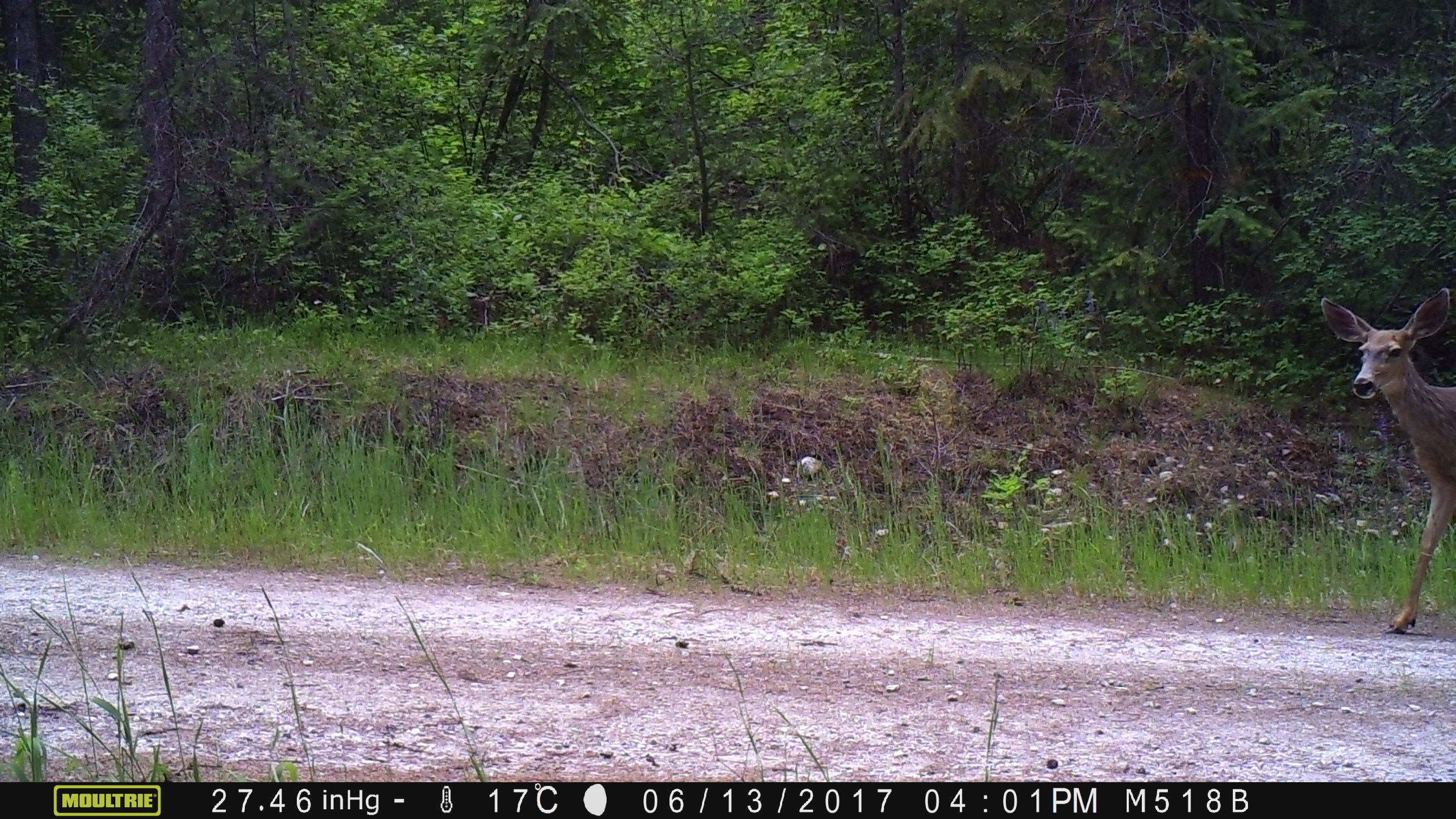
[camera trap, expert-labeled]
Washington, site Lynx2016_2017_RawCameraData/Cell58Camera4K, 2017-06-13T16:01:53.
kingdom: Animalia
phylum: Chordata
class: Mammalia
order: Artiodactyla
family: Cervidae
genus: Odocoileus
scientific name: Odocoileus hemionus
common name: mule deer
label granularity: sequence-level